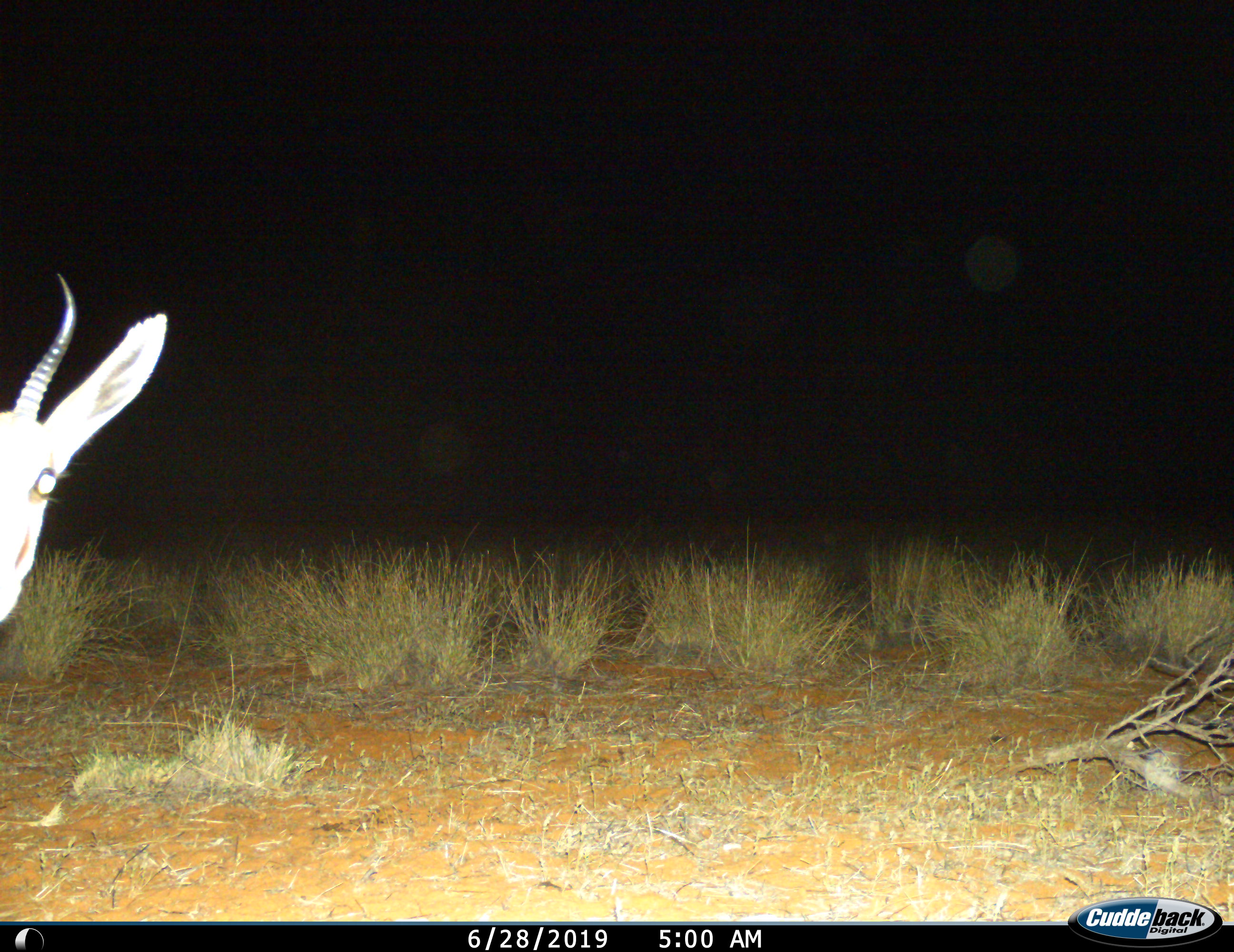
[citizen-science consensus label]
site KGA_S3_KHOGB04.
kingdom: Animalia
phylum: Chordata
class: Mammalia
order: Artiodactyla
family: Bovidae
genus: Antidorcas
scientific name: Antidorcas marsupialis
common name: springbok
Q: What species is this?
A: Springbok (Antidorcas marsupialis).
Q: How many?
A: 1.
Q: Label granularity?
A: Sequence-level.